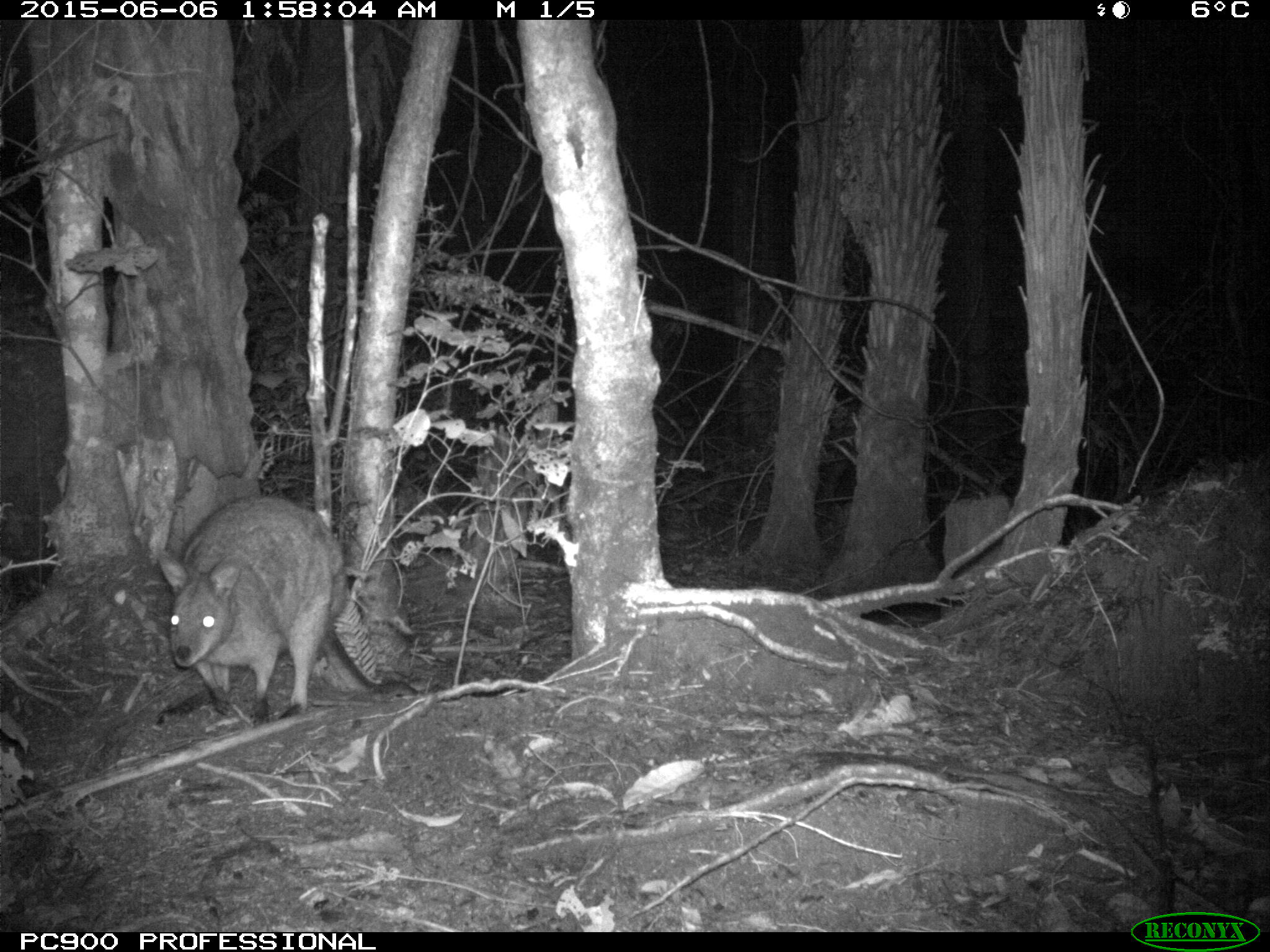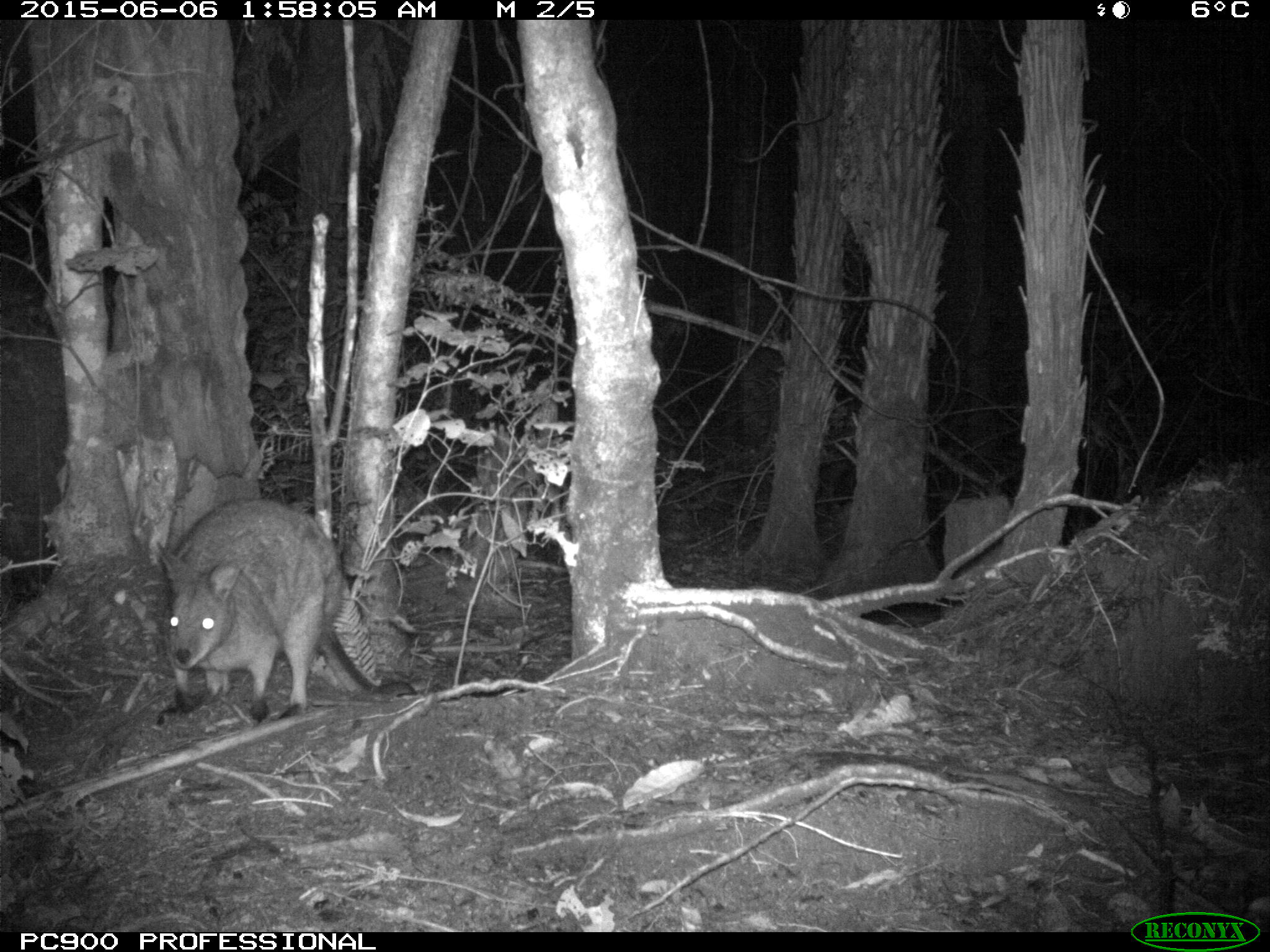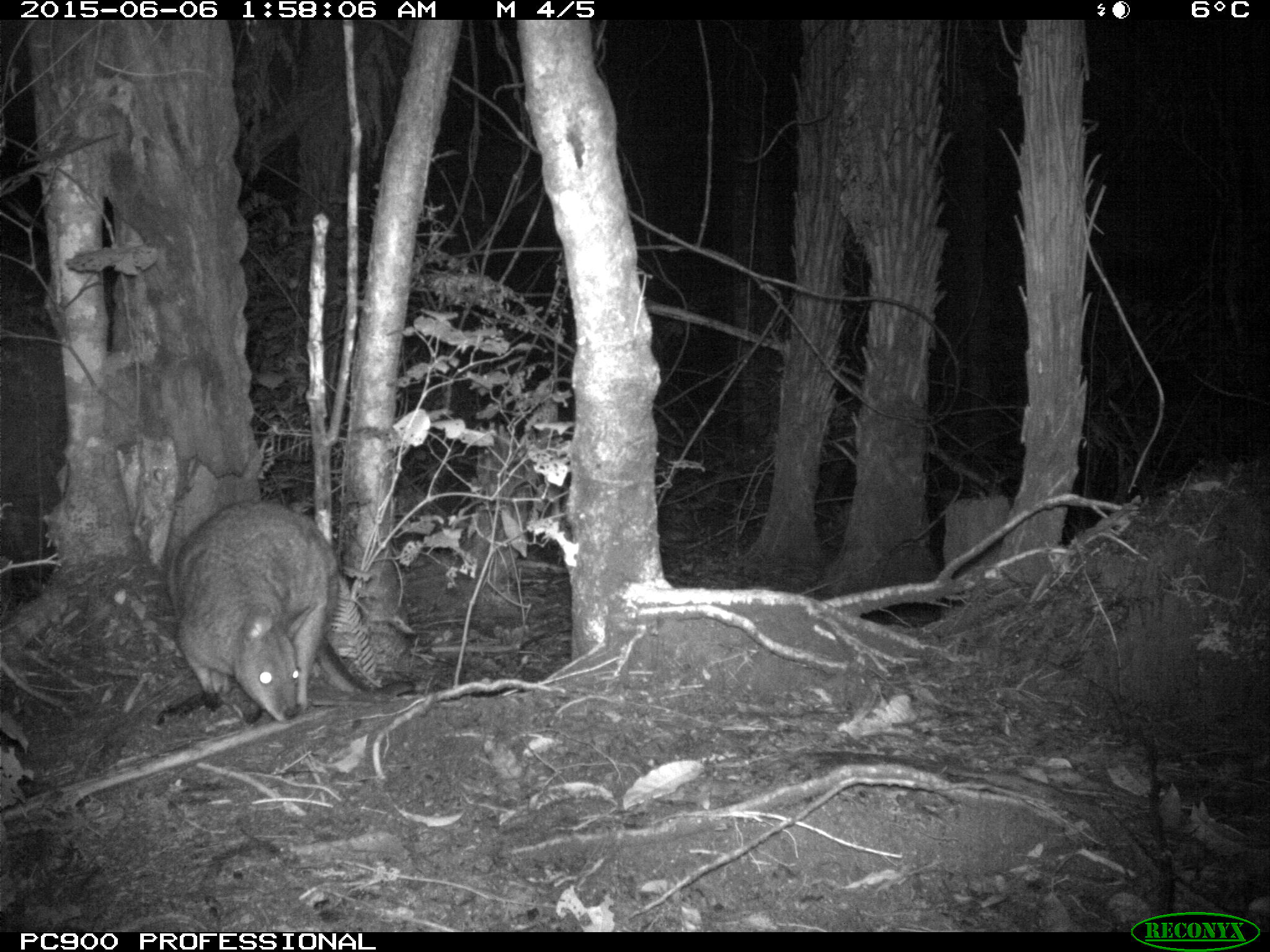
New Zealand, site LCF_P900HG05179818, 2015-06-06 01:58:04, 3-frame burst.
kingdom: Animalia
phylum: Chordata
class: Mammalia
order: Diprotodontia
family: Macropodidae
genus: Notamacropus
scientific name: Notamacropus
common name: wallaby